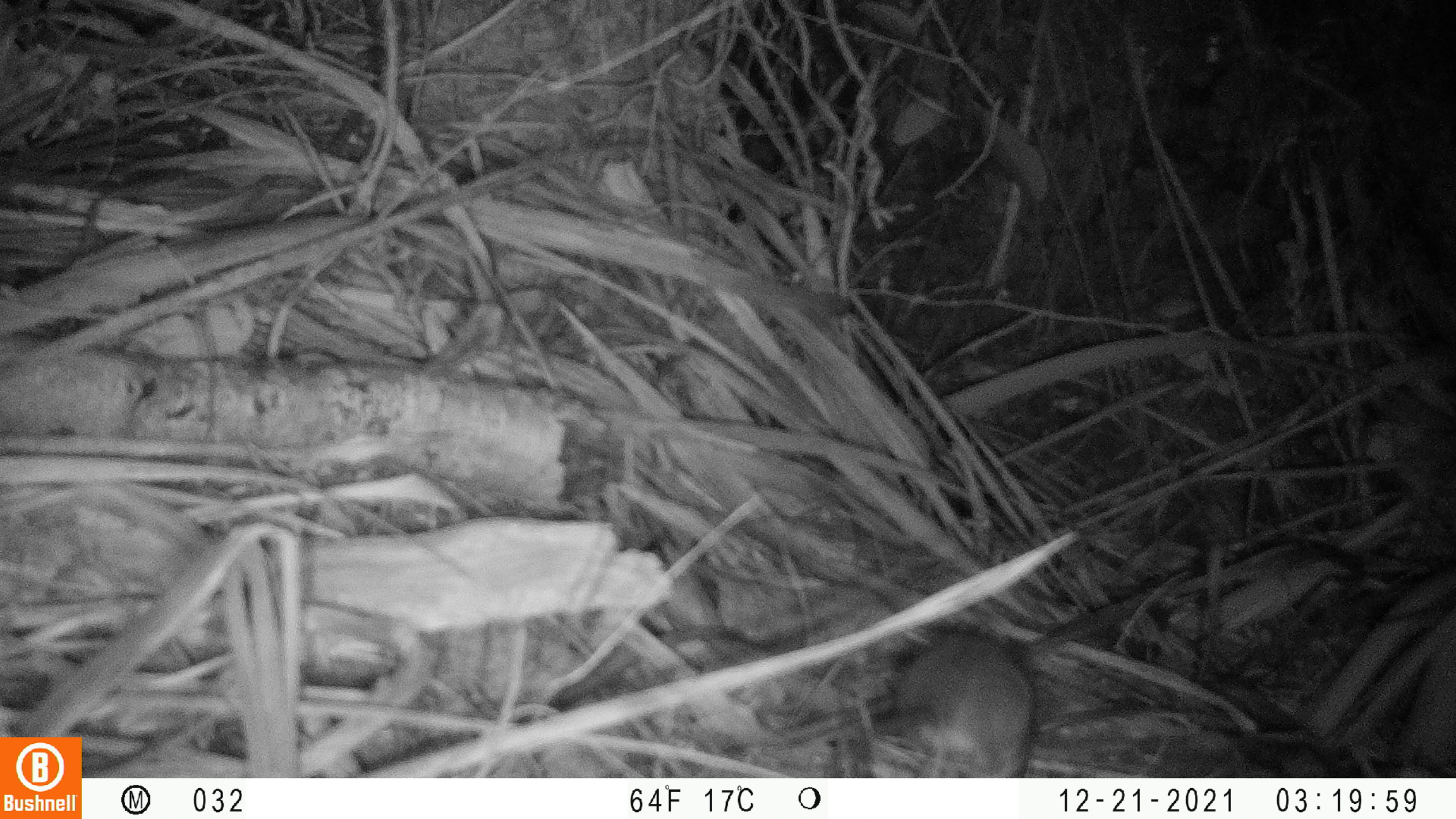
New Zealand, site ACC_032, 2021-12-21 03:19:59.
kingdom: Animalia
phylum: Chordata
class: Mammalia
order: Rodentia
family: Muridae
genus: Rattus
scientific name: Rattus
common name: rat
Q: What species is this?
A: Rat (Rattus).